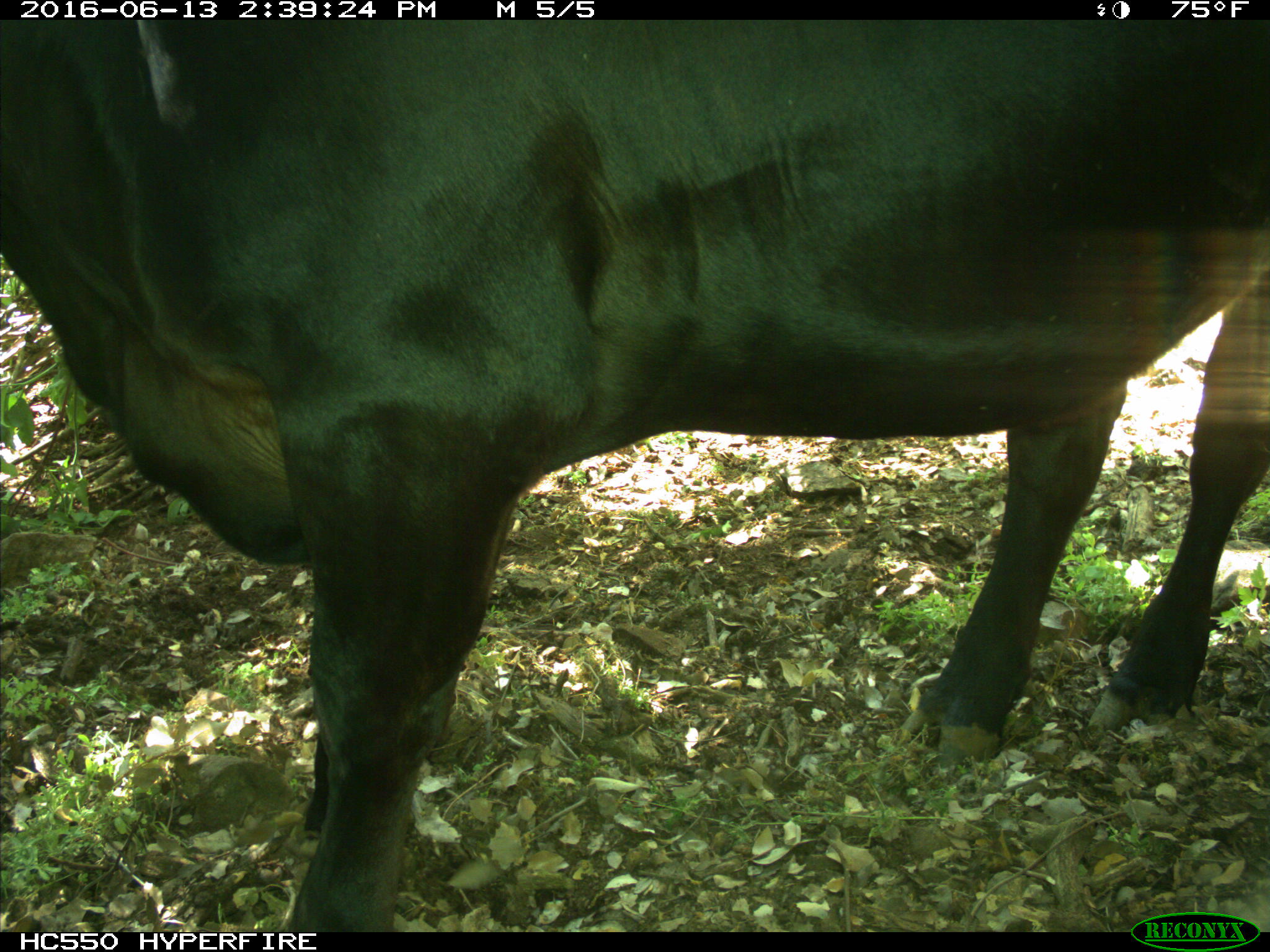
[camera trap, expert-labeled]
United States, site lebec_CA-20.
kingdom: Animalia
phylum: Chordata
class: Mammalia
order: Artiodactyla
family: Bovidae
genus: Bos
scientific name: Bos taurus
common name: domestic cow